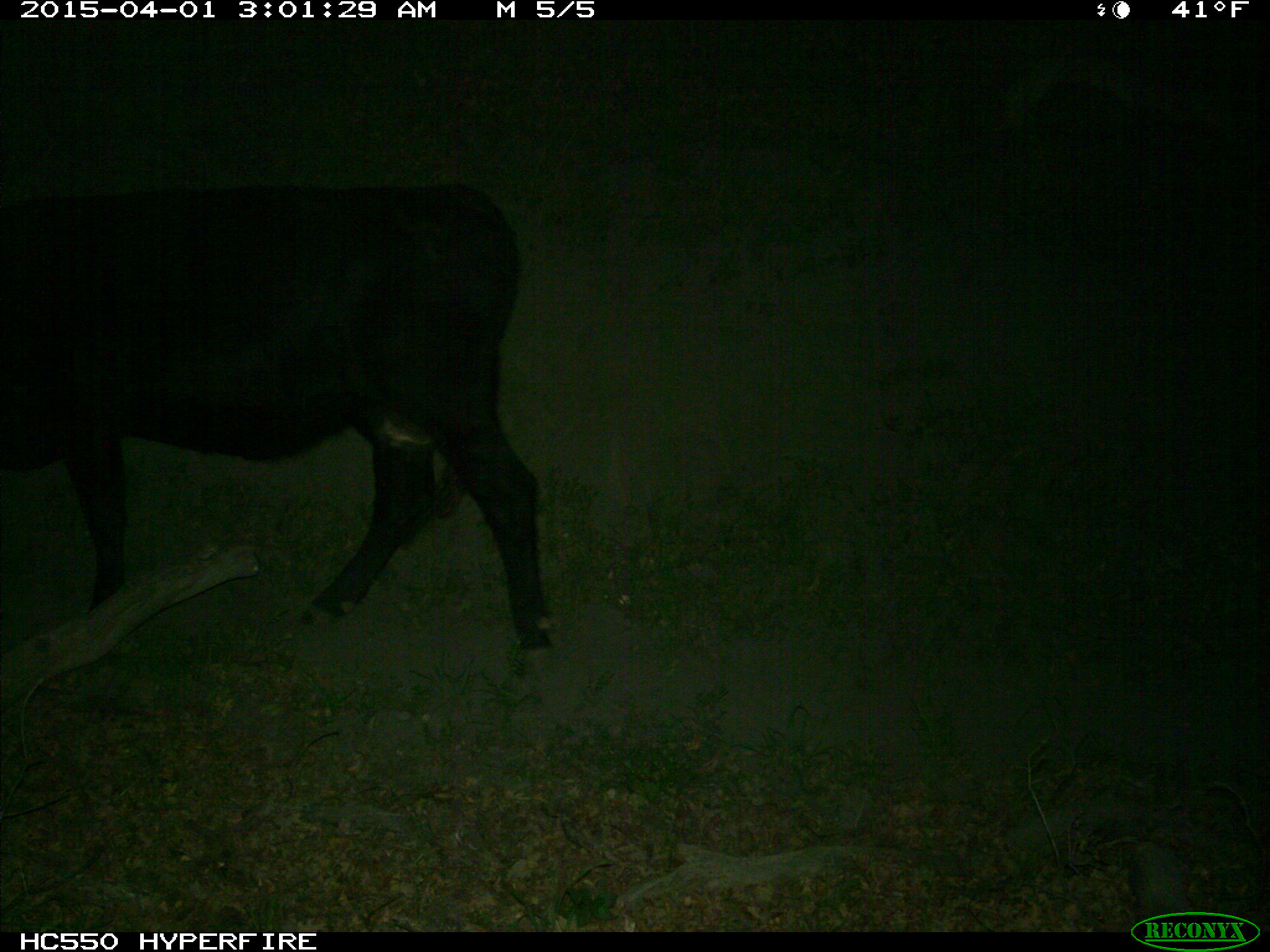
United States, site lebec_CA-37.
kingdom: Animalia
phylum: Chordata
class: Mammalia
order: Artiodactyla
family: Bovidae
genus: Bos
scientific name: Bos taurus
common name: domestic cow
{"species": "Bos taurus (domestic cow)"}